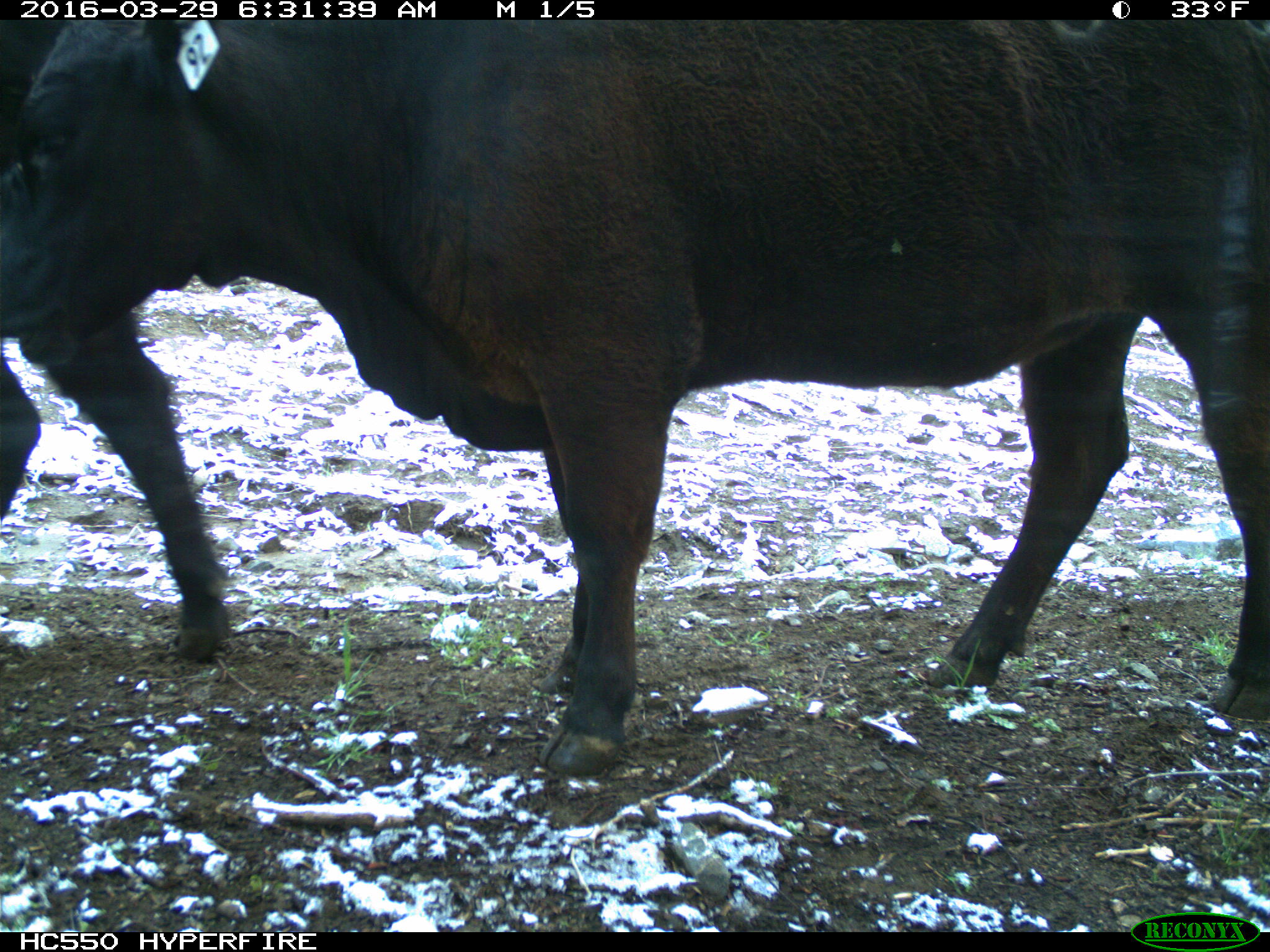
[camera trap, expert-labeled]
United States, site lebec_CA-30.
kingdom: Animalia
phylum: Chordata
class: Mammalia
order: Artiodactyla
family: Bovidae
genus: Bos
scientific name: Bos taurus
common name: domestic cow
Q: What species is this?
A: Bos taurus (domestic cow).